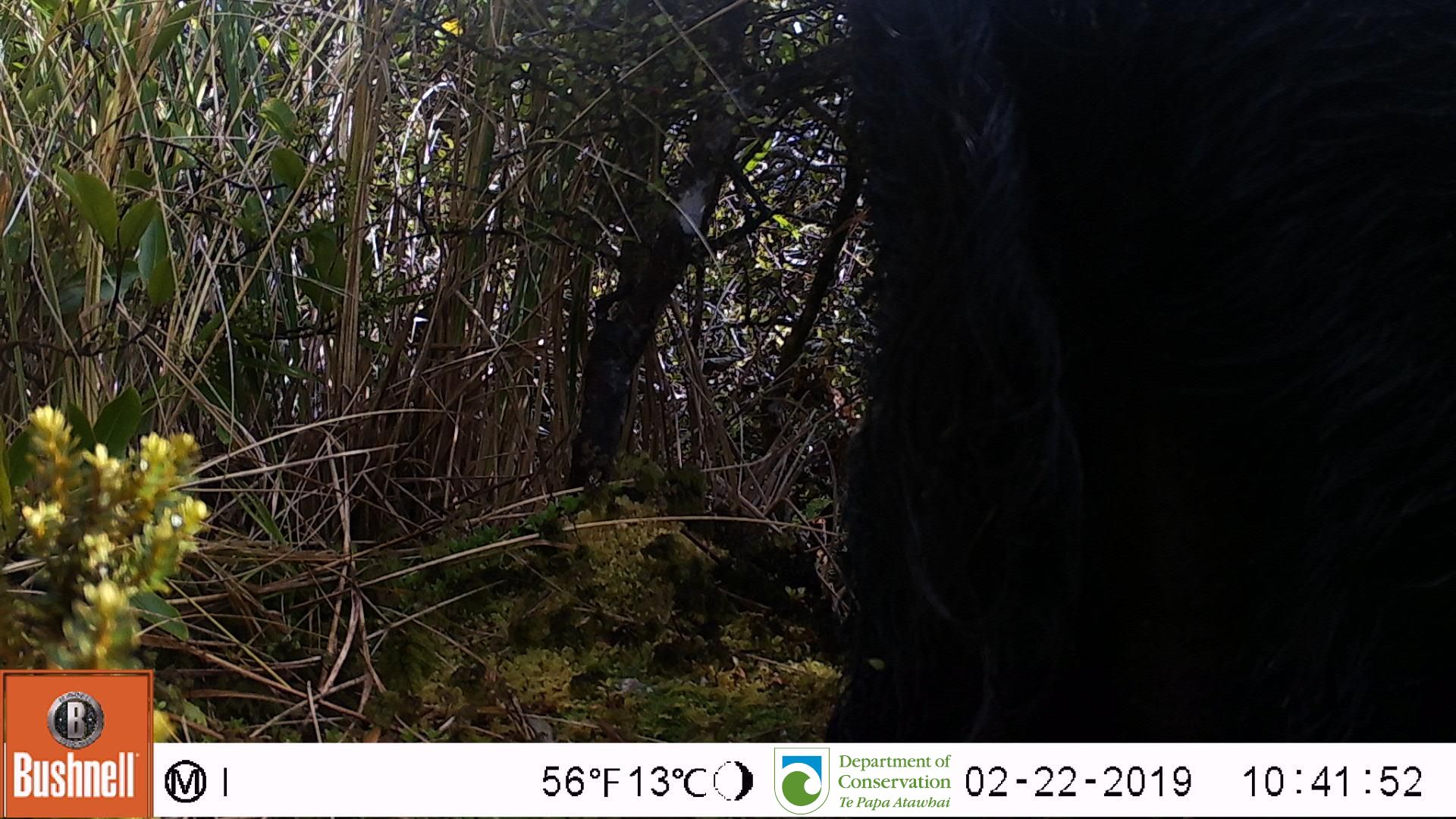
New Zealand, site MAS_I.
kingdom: Animalia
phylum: Chordata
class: Mammalia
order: Artiodactyla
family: Suidae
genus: Sus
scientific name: Sus scrofa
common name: pig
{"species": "pig (Sus scrofa)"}